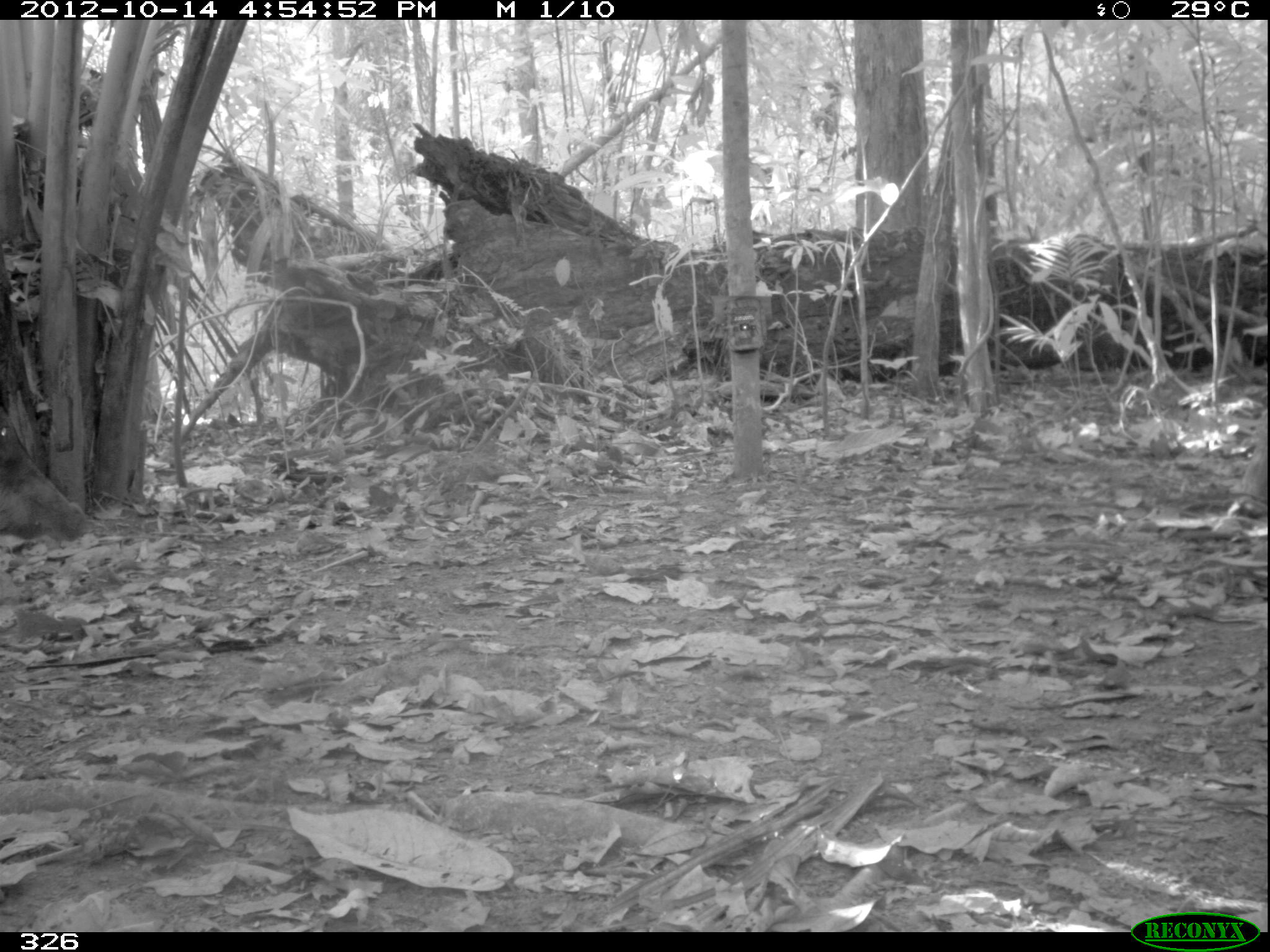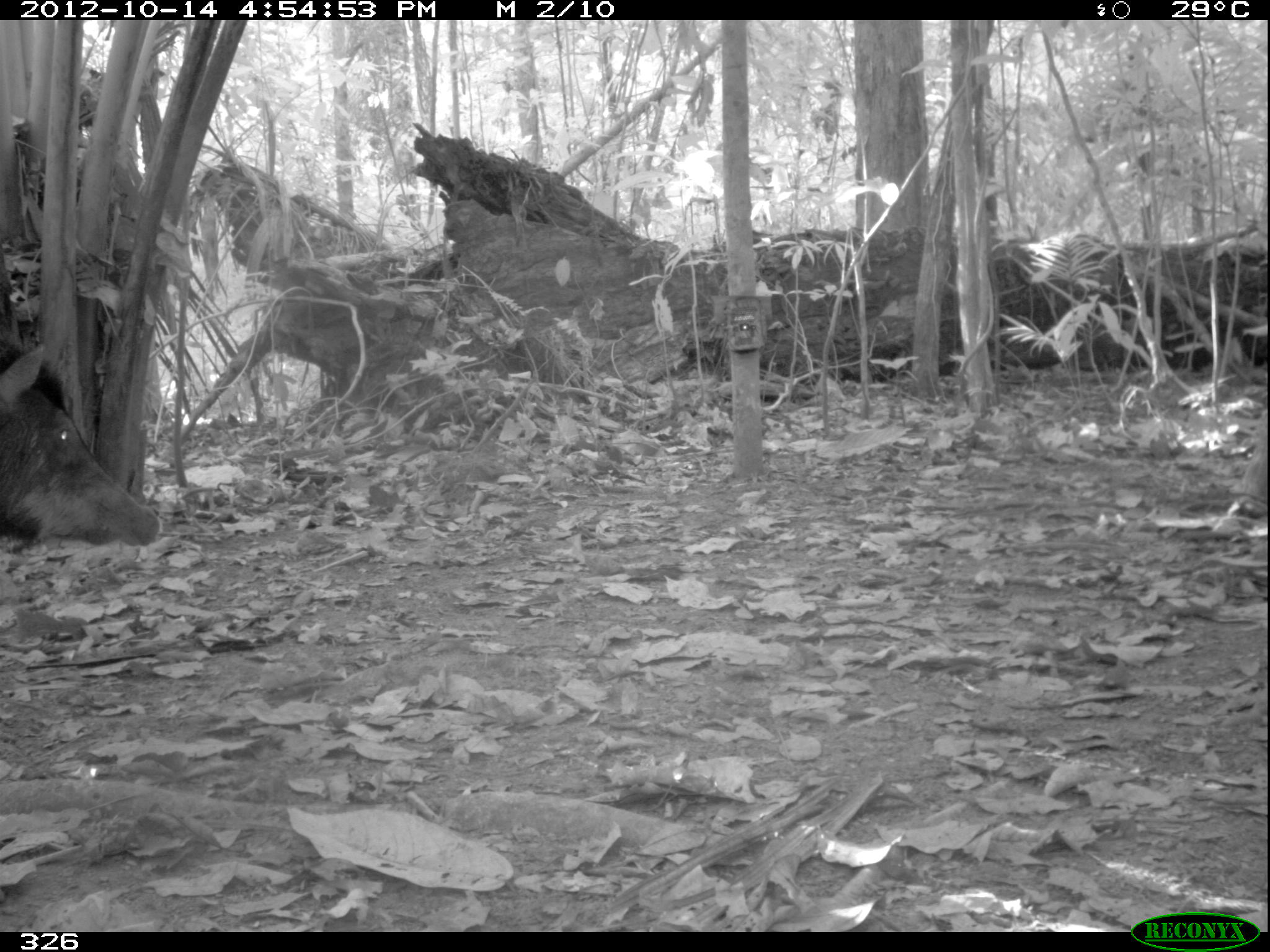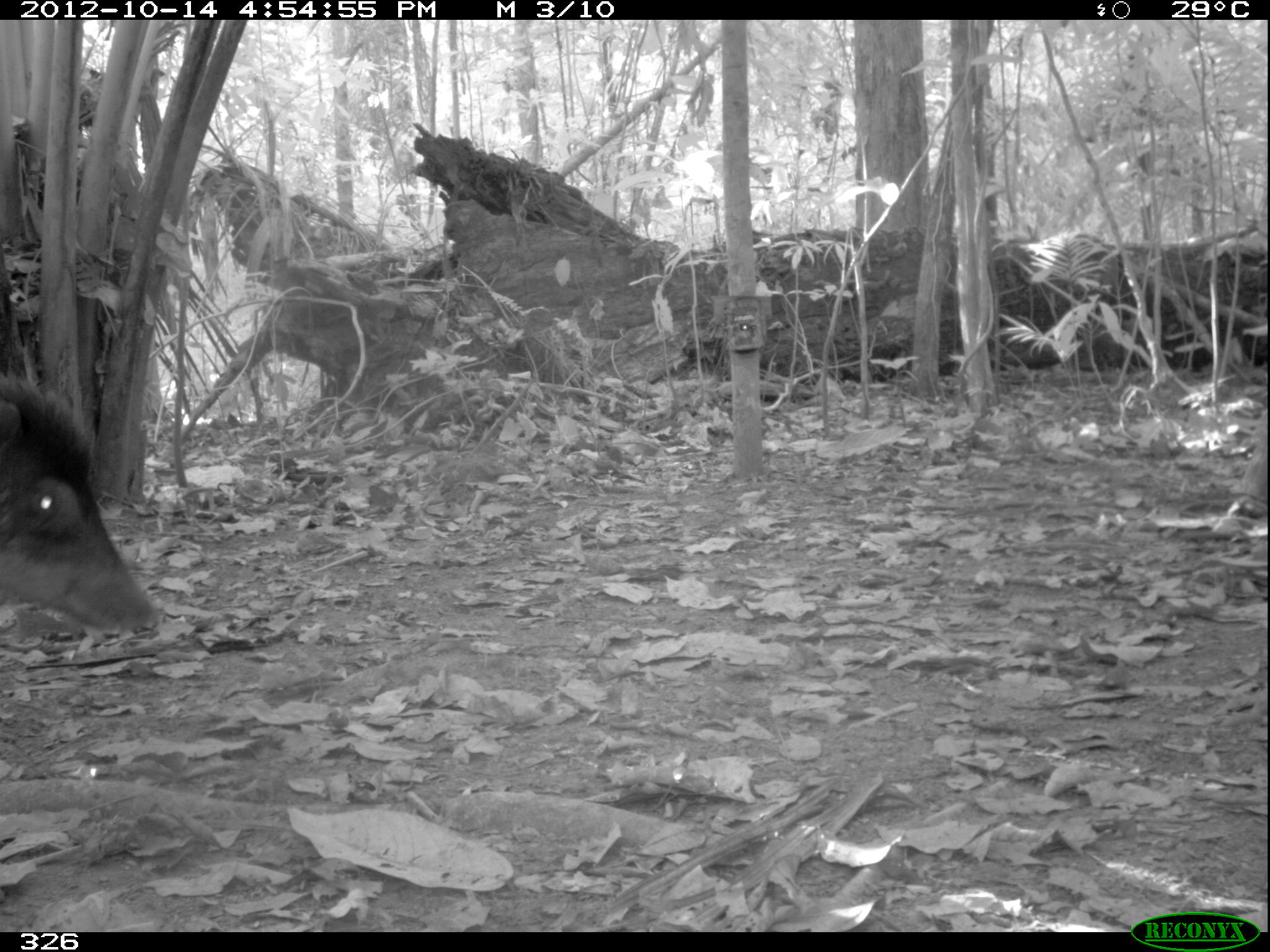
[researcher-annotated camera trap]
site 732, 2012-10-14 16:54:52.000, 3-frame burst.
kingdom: Animalia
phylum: Chordata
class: Mammalia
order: Artiodactyla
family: Tayassuidae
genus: Tayassu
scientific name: Tayassu pecari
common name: white-lipped peccary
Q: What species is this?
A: Tayassu pecari (white-lipped peccary).